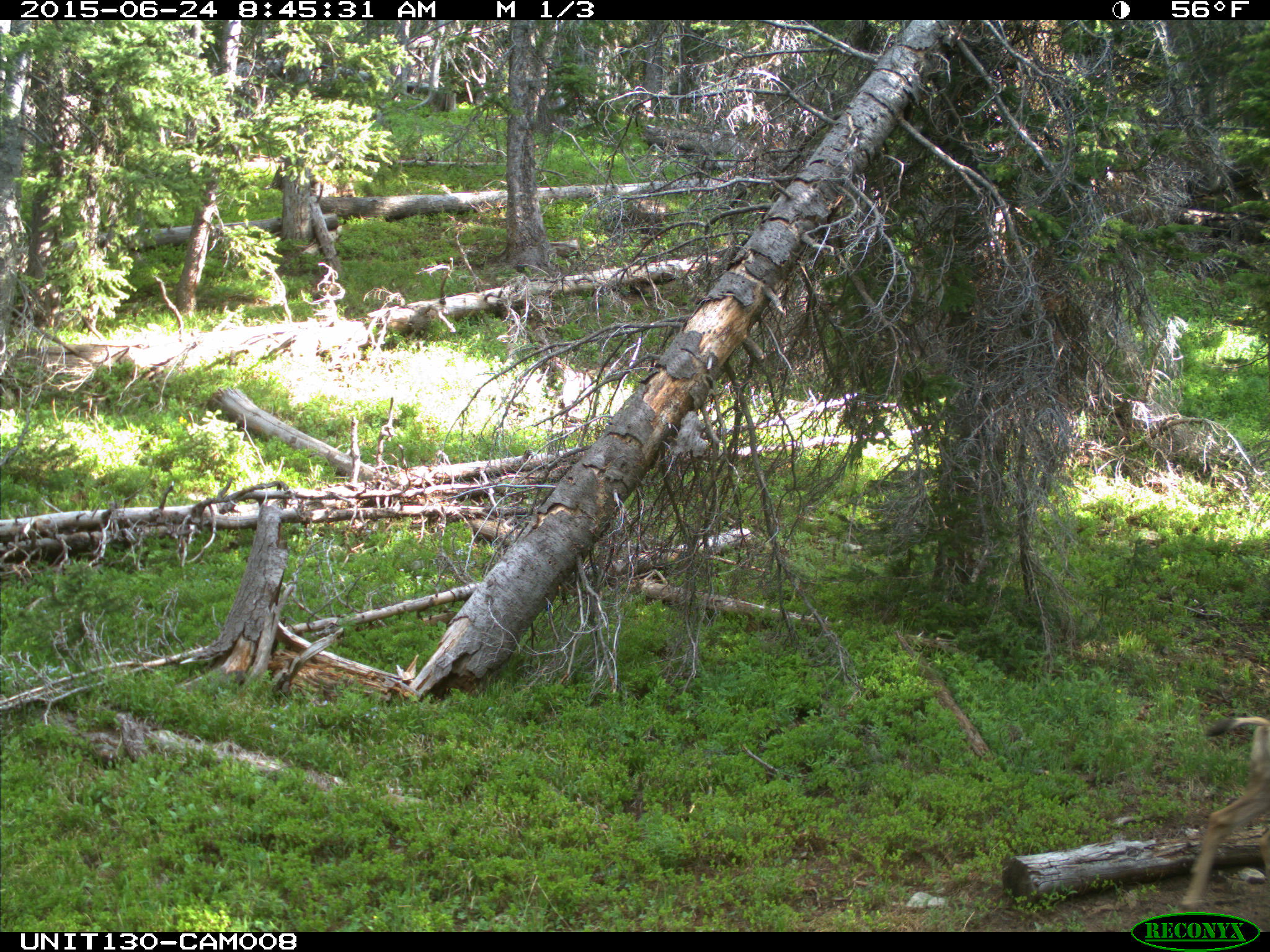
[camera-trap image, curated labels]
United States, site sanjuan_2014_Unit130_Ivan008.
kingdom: Animalia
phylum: Chordata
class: Mammalia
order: Artiodactyla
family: Cervidae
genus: Odocoileus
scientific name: Odocoileus hemionus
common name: mule deer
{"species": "Odocoileus hemionus (mule deer)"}